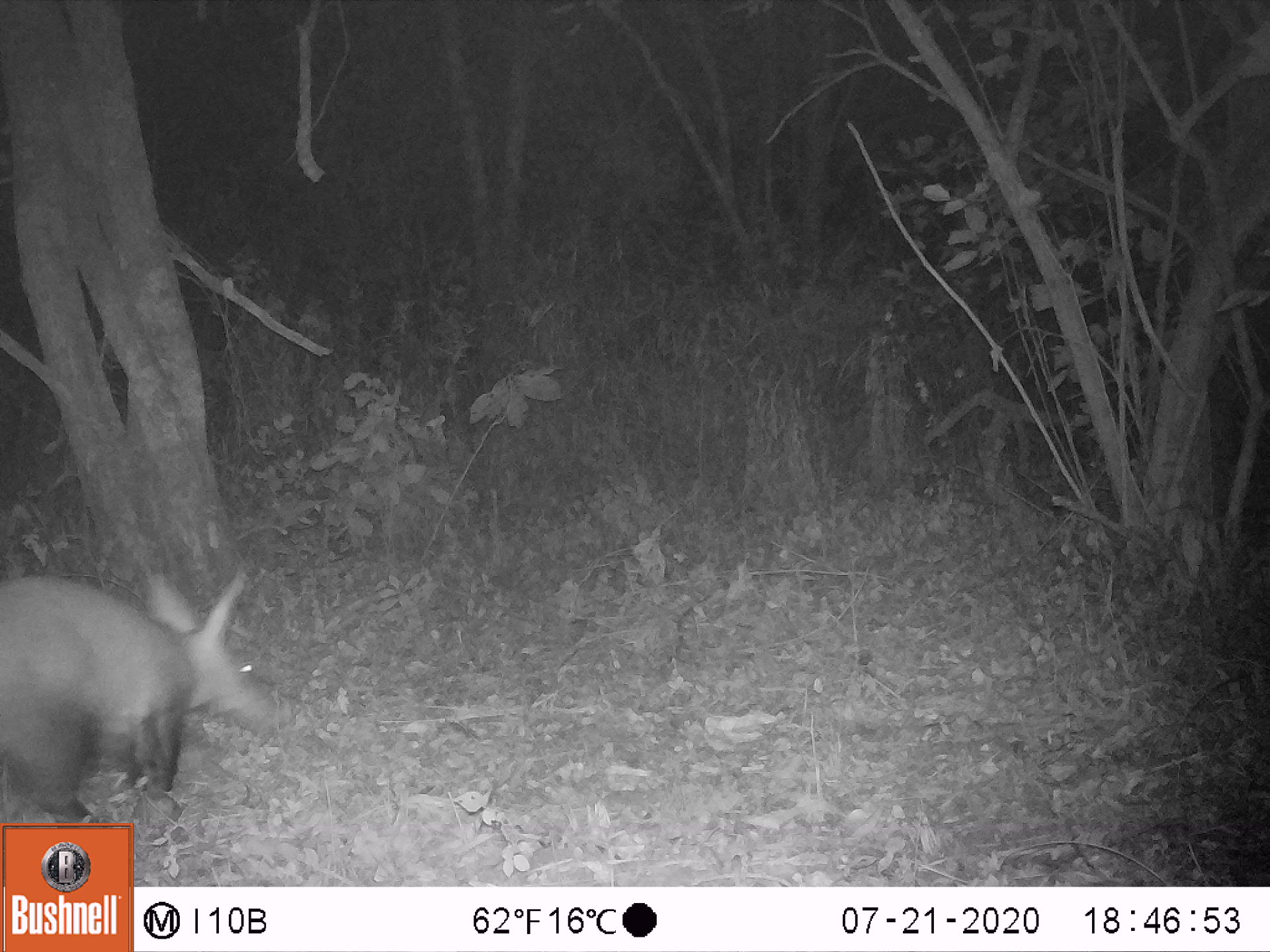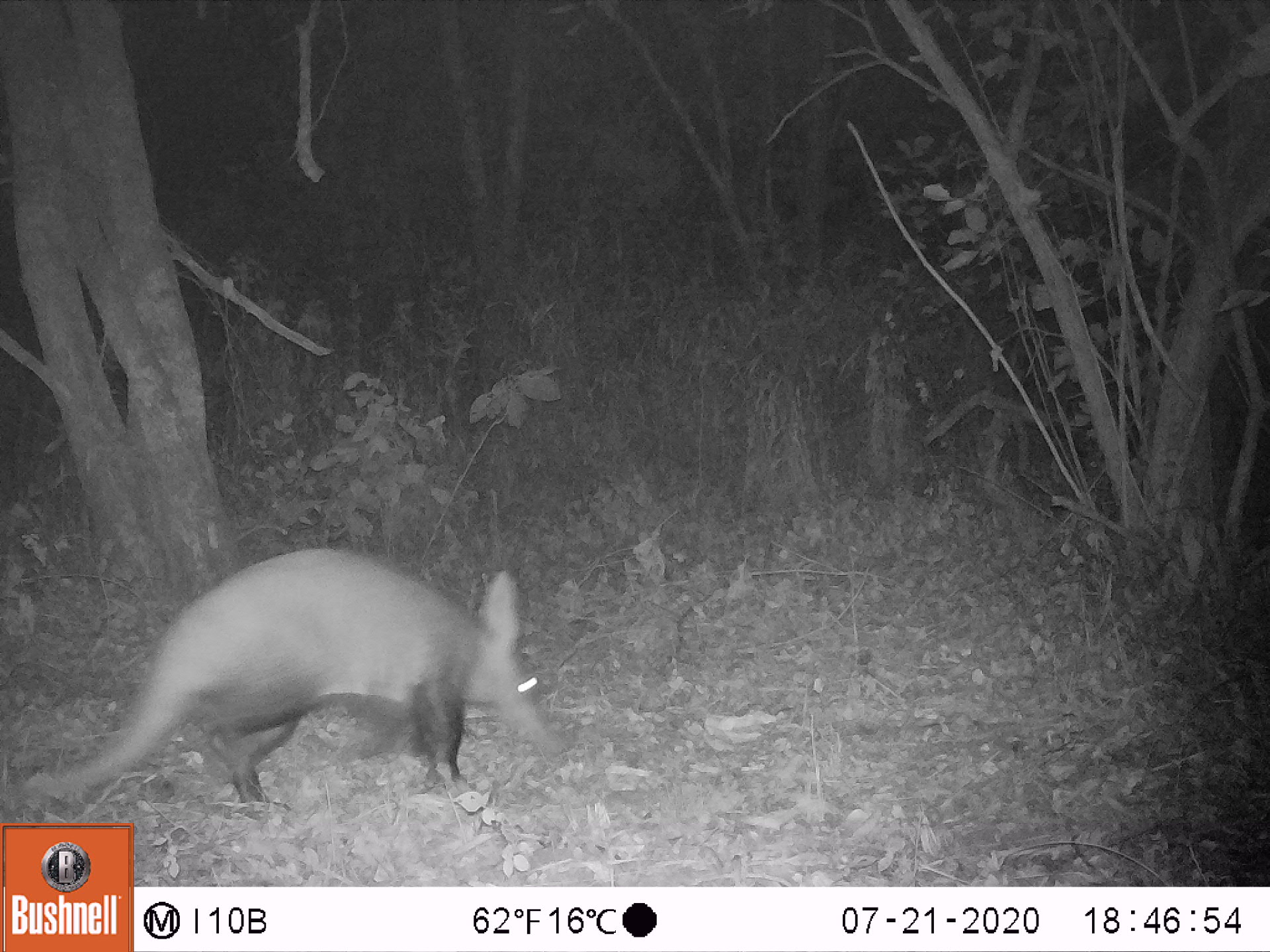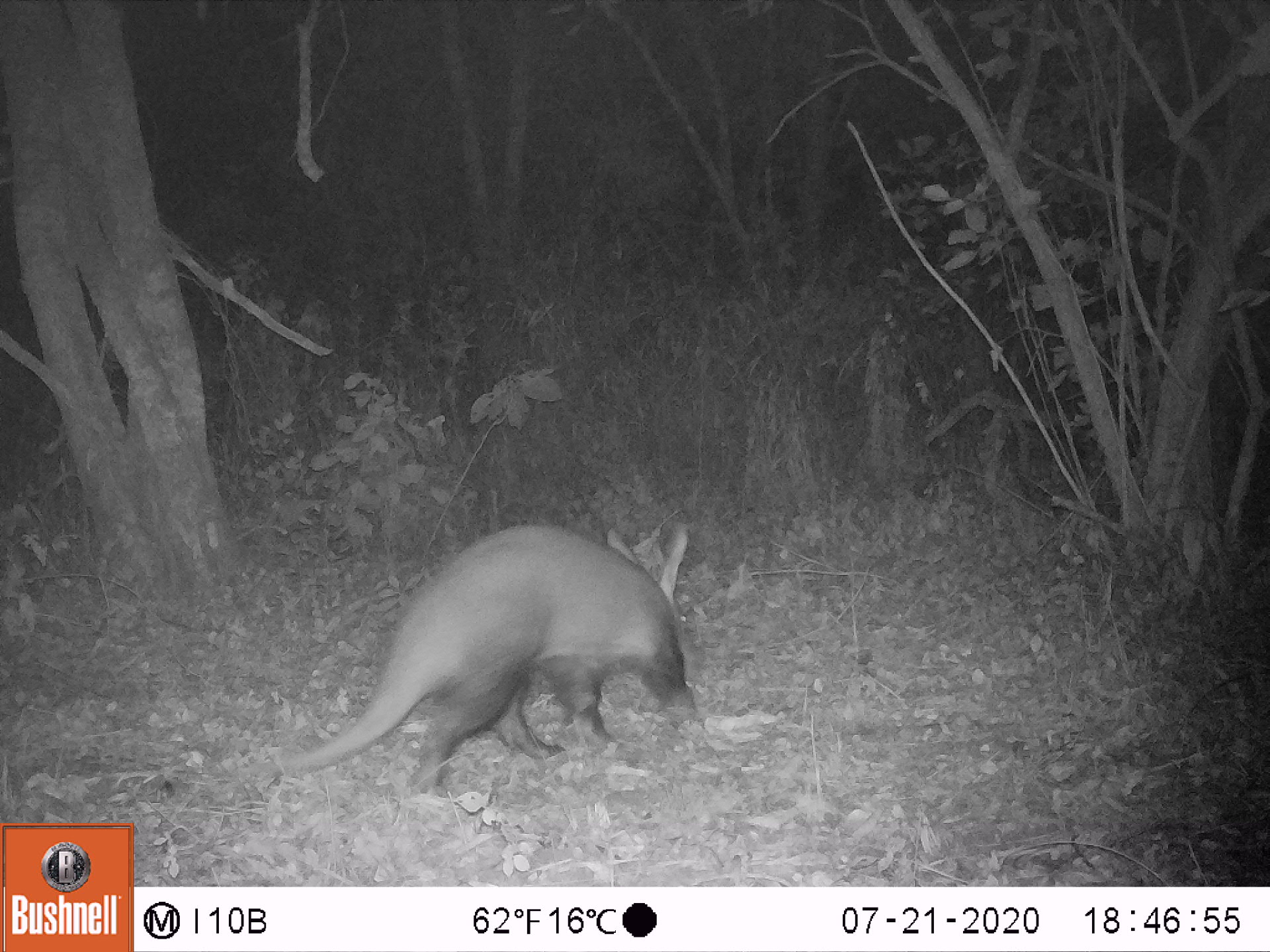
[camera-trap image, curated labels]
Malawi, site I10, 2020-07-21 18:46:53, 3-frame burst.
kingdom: Animalia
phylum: Chordata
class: Mammalia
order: Tubulidentata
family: Orycteropodidae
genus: Orycteropus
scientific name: Orycteropus afer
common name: aardvark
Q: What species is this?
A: Aardvark (Orycteropus afer).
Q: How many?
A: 1.